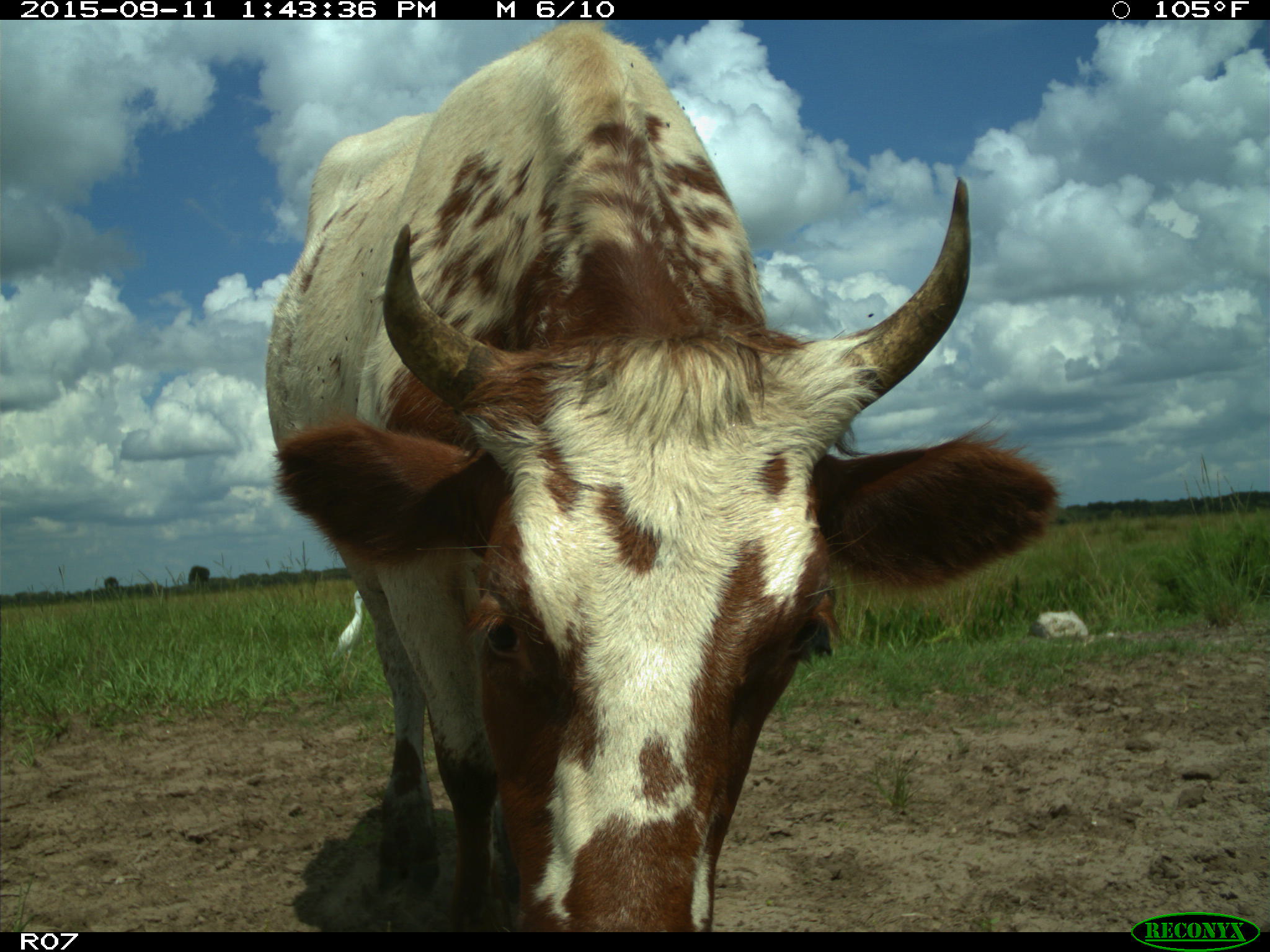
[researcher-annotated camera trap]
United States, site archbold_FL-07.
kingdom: Animalia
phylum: Chordata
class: Mammalia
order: Artiodactyla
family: Bovidae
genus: Bos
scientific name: Bos taurus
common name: domestic cow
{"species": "Bos taurus (domestic cow)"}